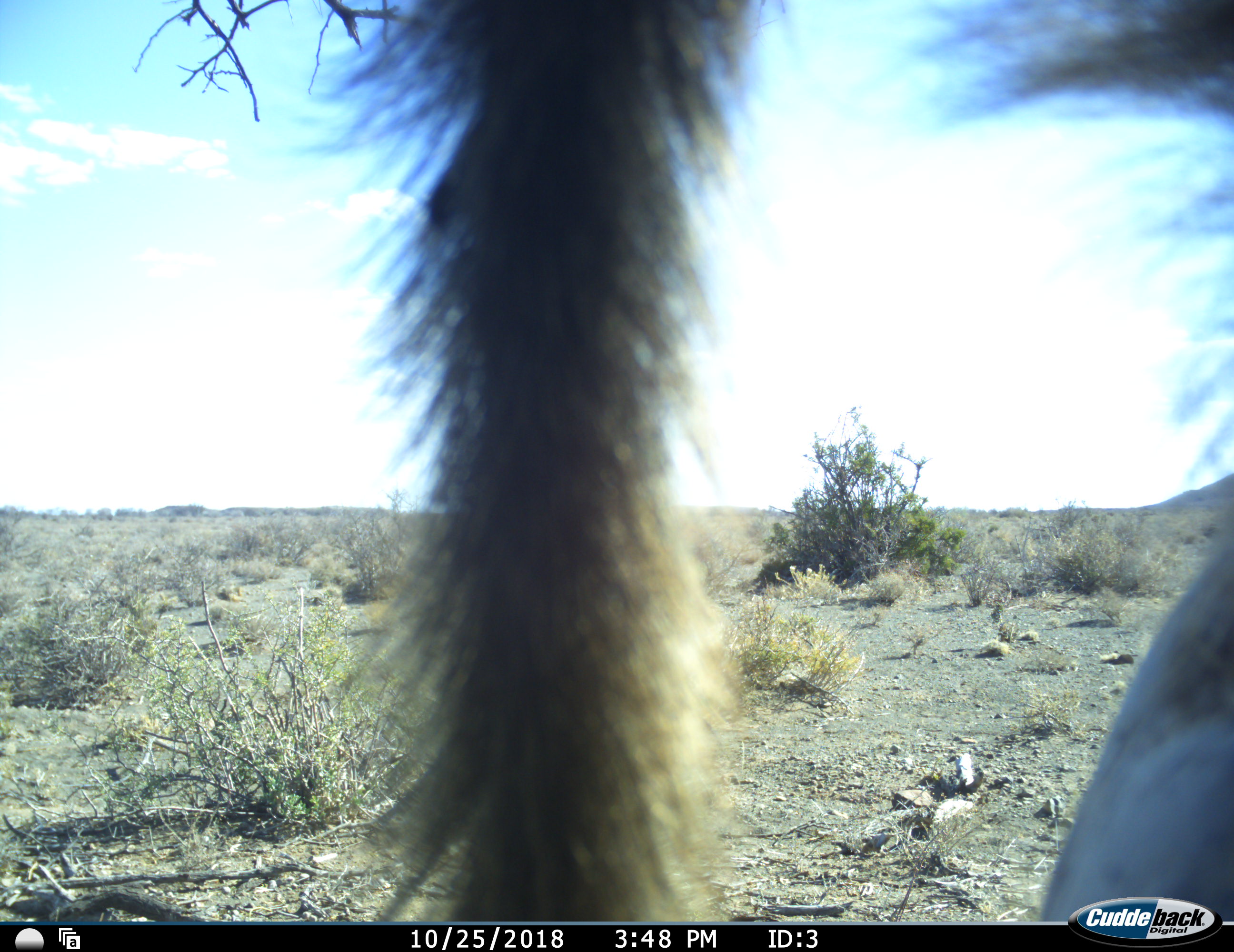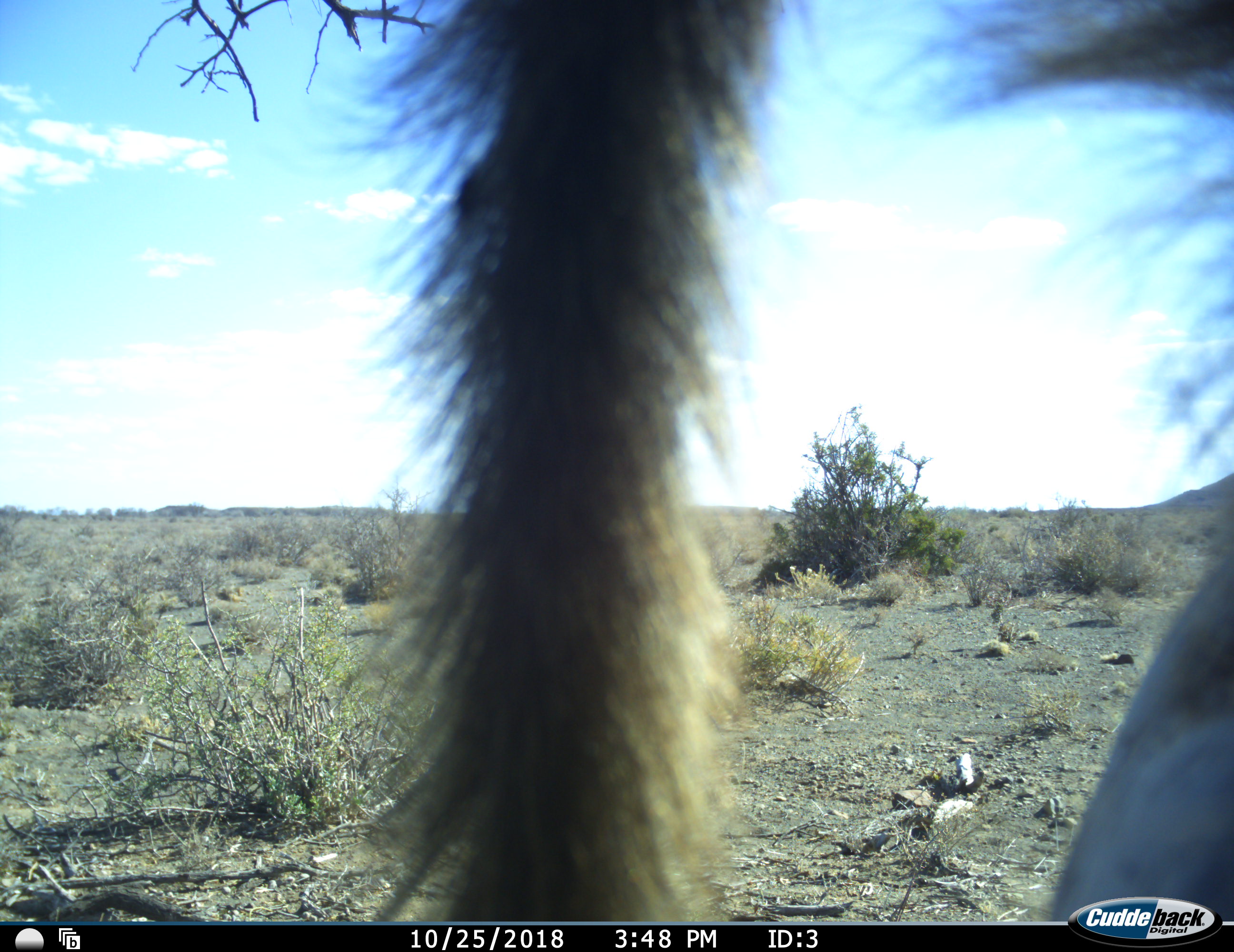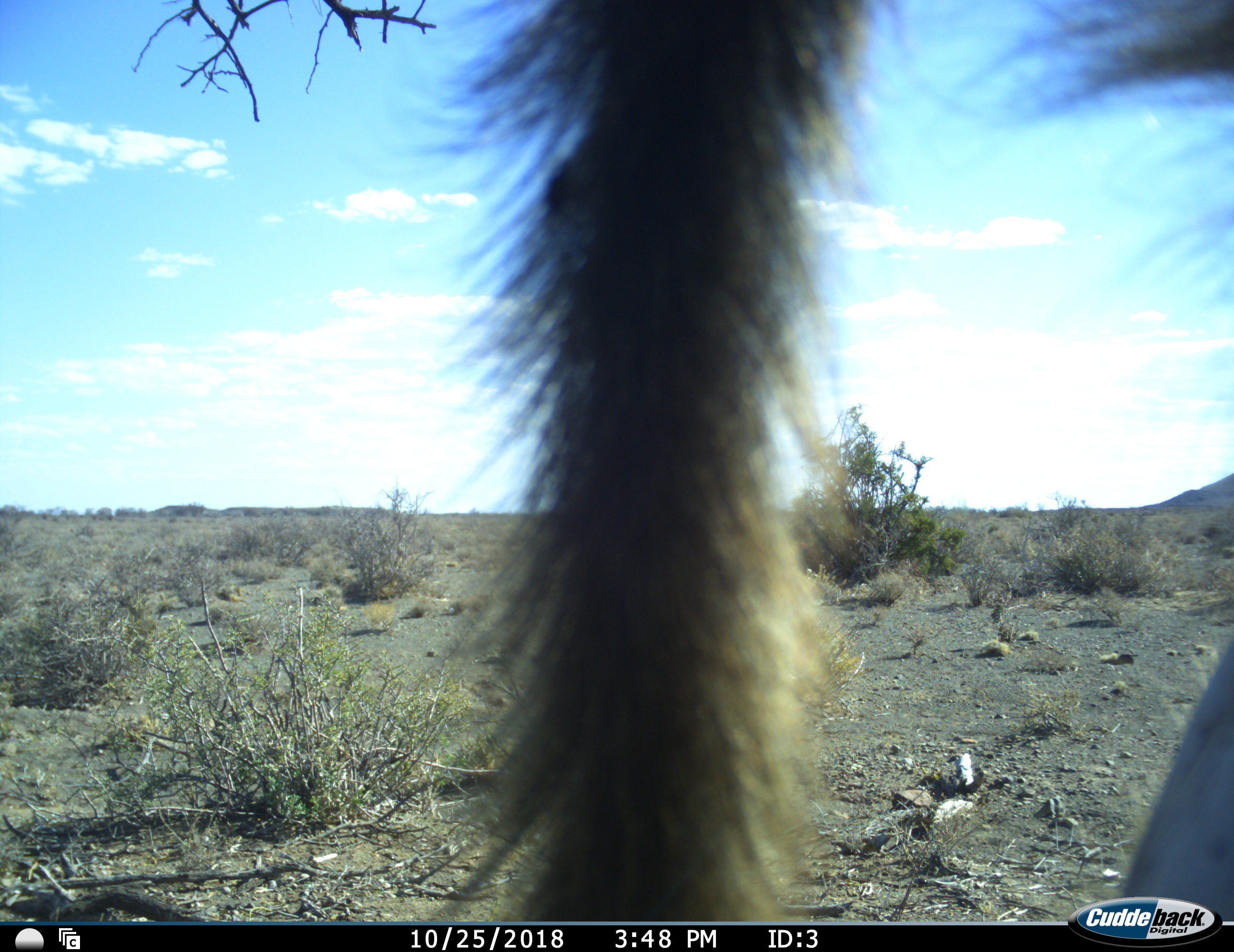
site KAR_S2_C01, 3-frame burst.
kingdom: Animalia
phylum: Chordata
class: Mammalia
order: Primates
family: Cercopithecidae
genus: Papio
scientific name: Papio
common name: baboon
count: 1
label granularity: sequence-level